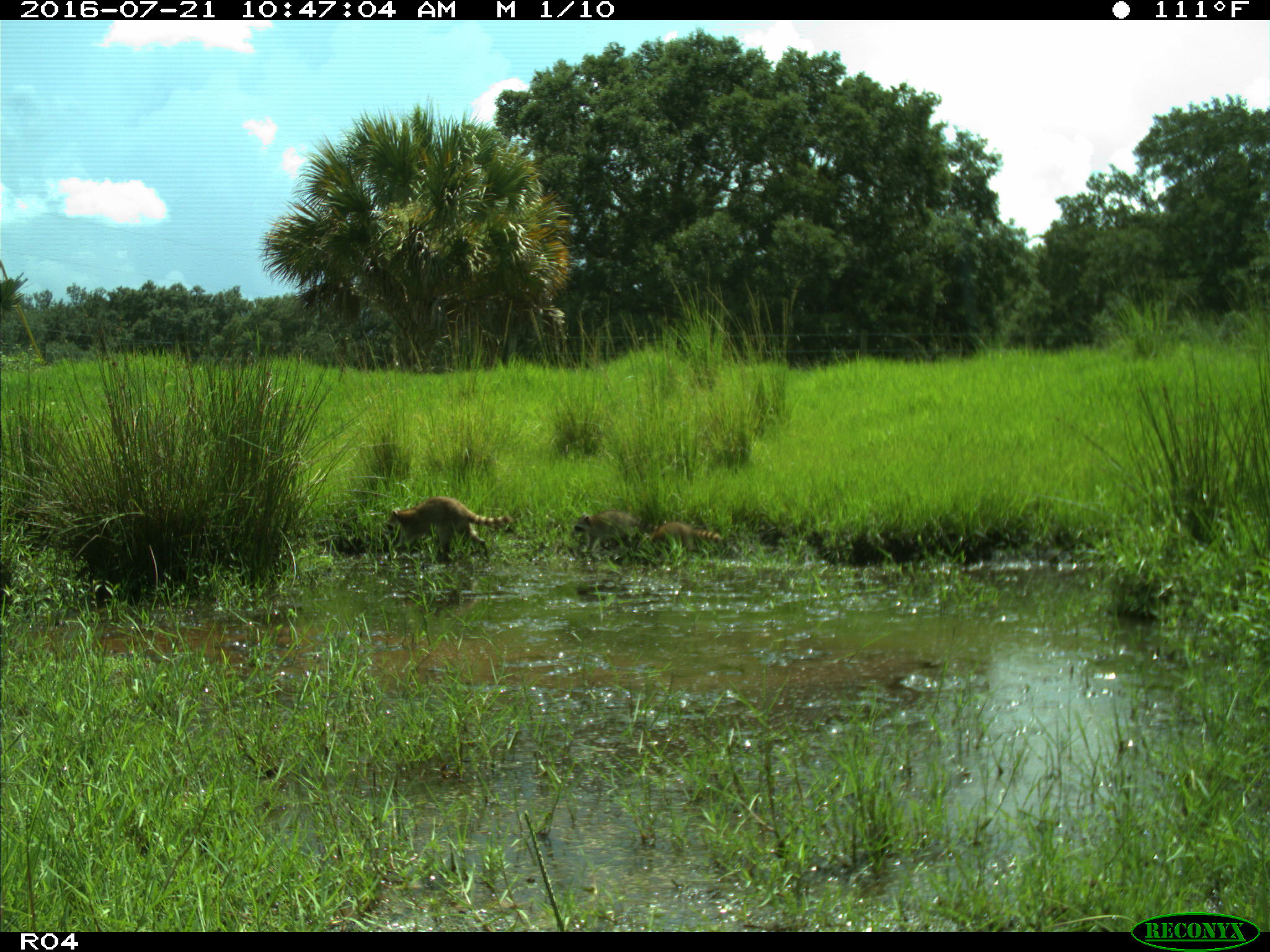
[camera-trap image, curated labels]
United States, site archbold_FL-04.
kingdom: Animalia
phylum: Chordata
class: Mammalia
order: Carnivora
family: Procyonidae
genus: Procyon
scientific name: Procyon lotor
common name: common raccoon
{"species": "Procyon lotor (common raccoon)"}